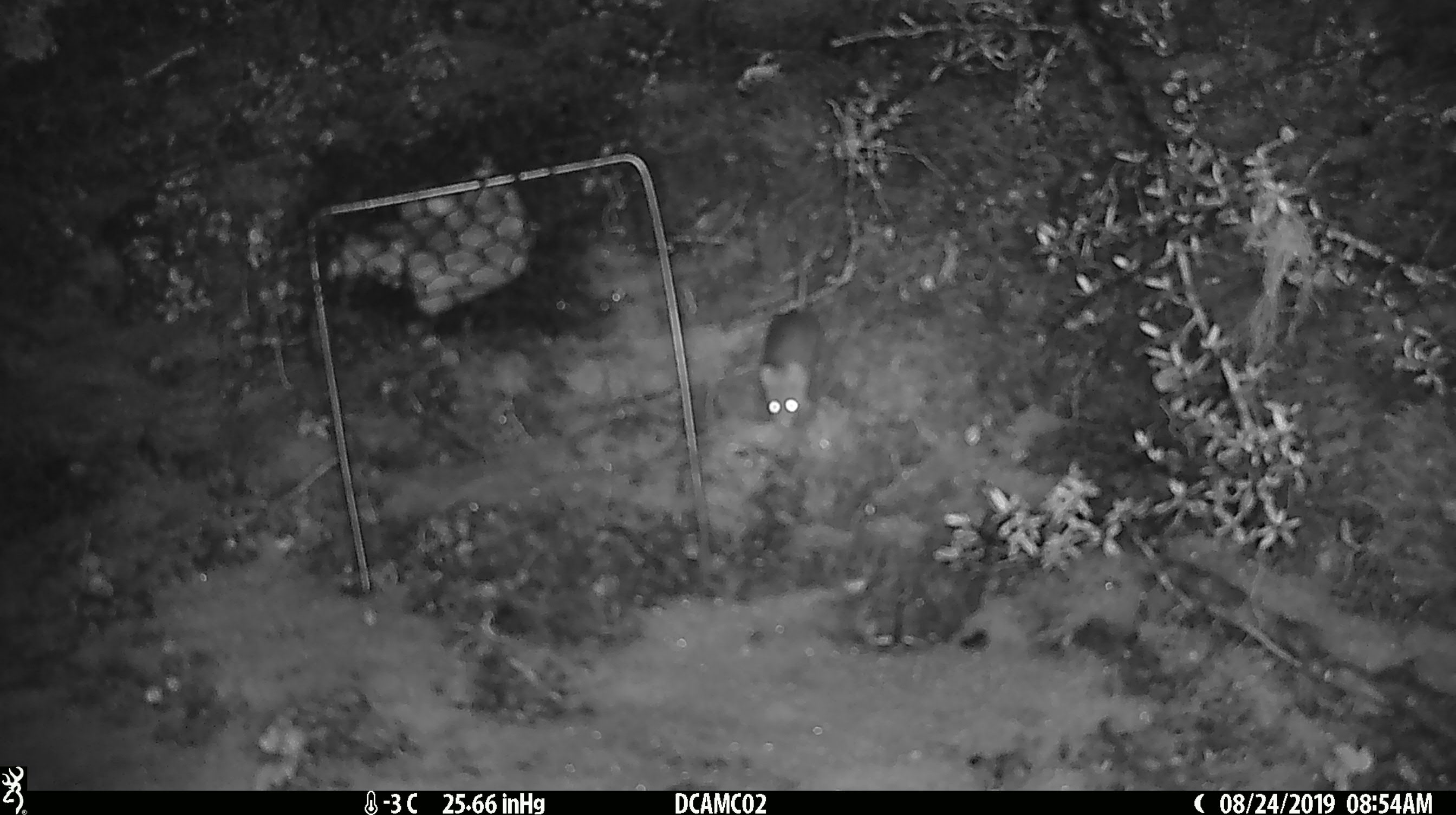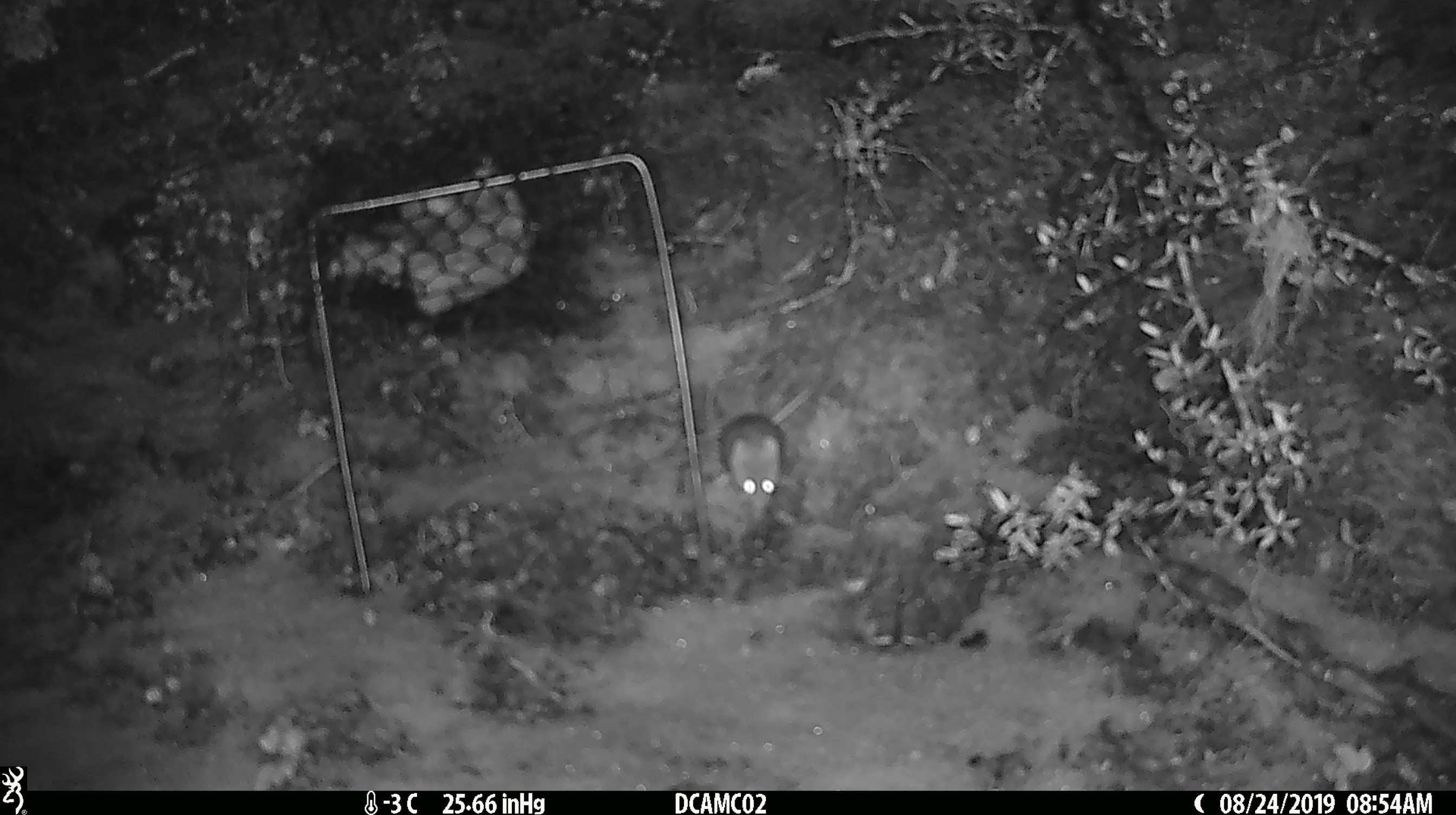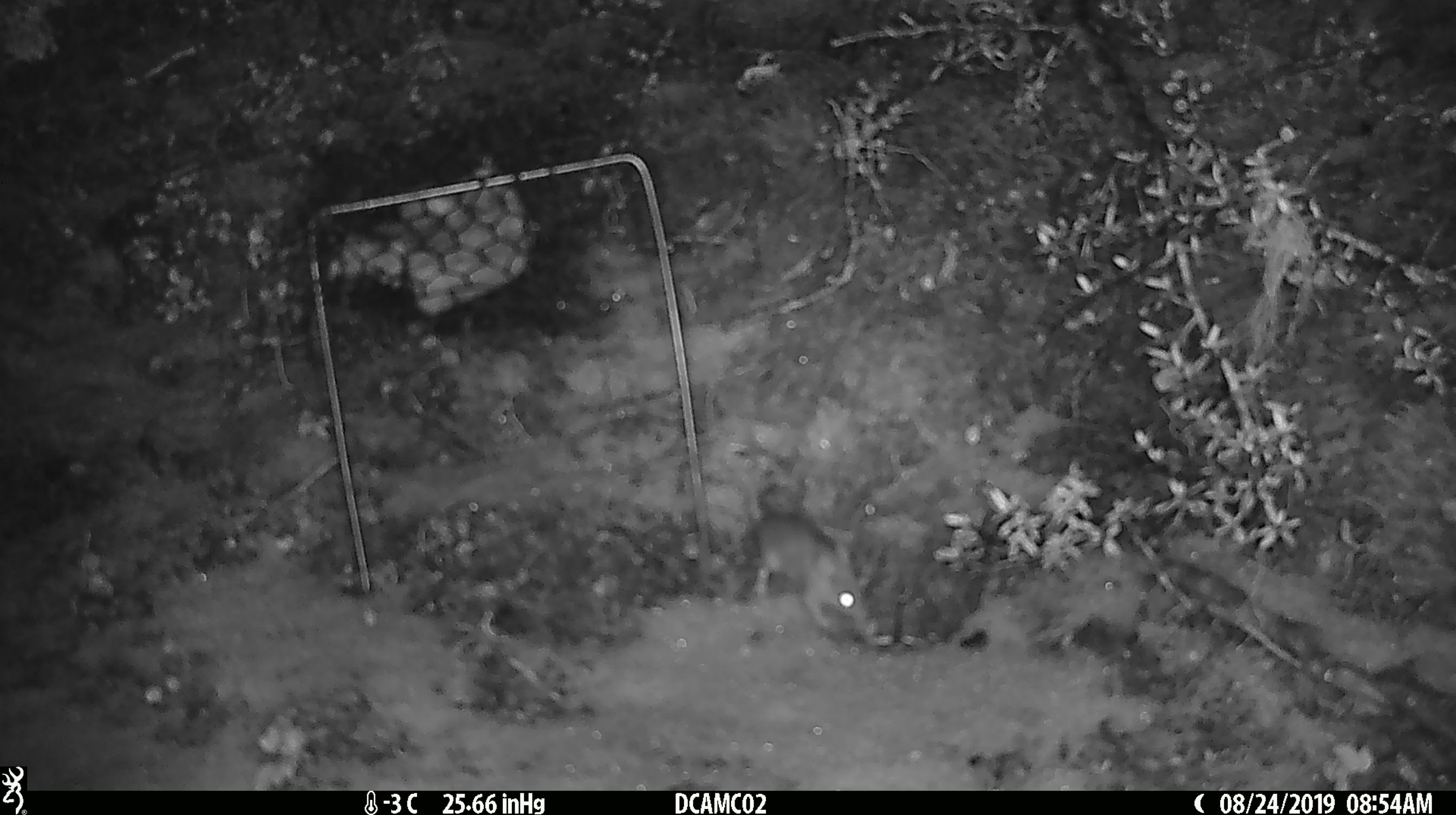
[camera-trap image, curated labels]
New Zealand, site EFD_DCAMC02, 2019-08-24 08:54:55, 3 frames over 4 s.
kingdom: Animalia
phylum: Chordata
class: Mammalia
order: Rodentia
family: Muridae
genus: Mus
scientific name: Mus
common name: mouse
Mouse (Mus).